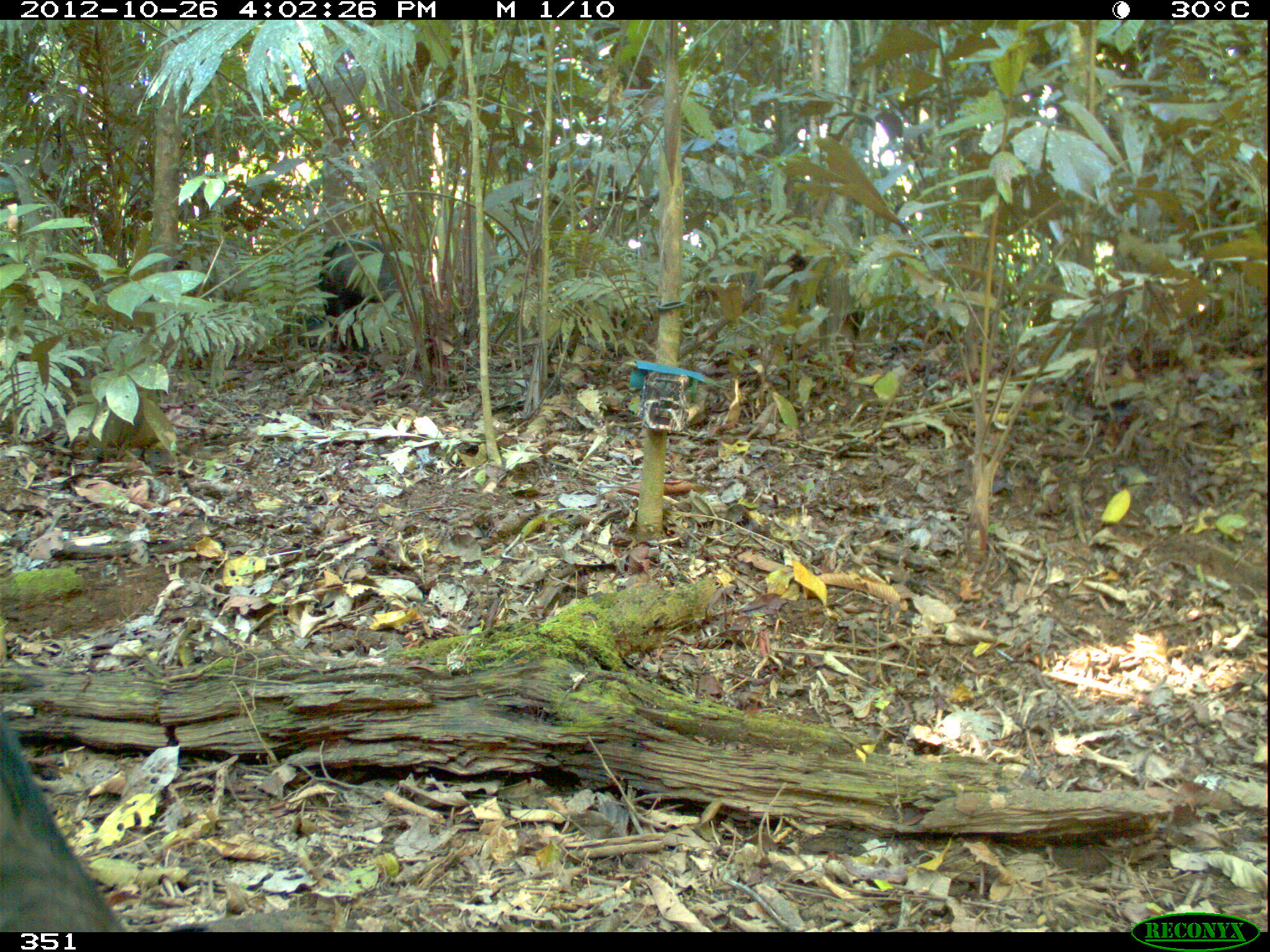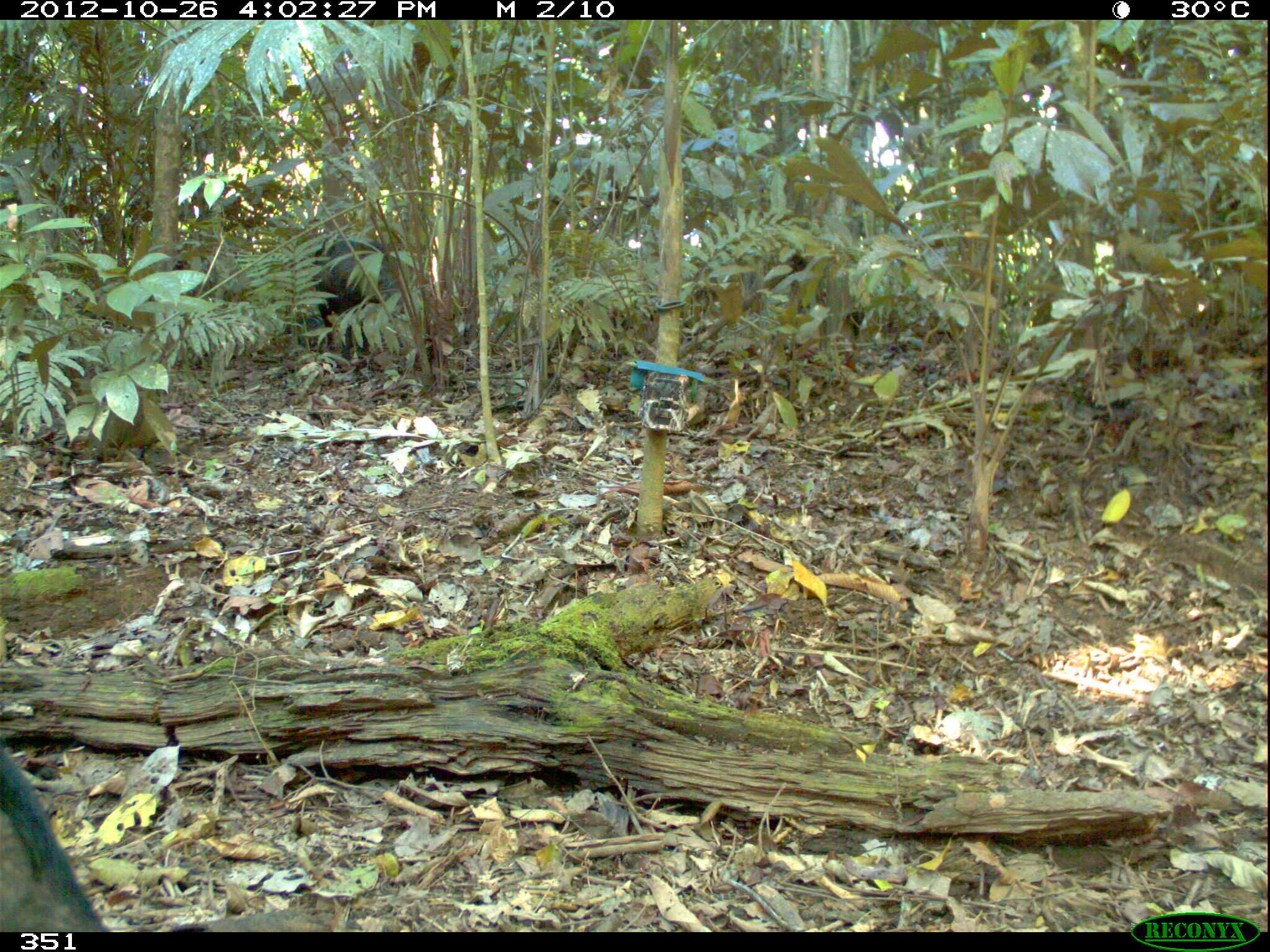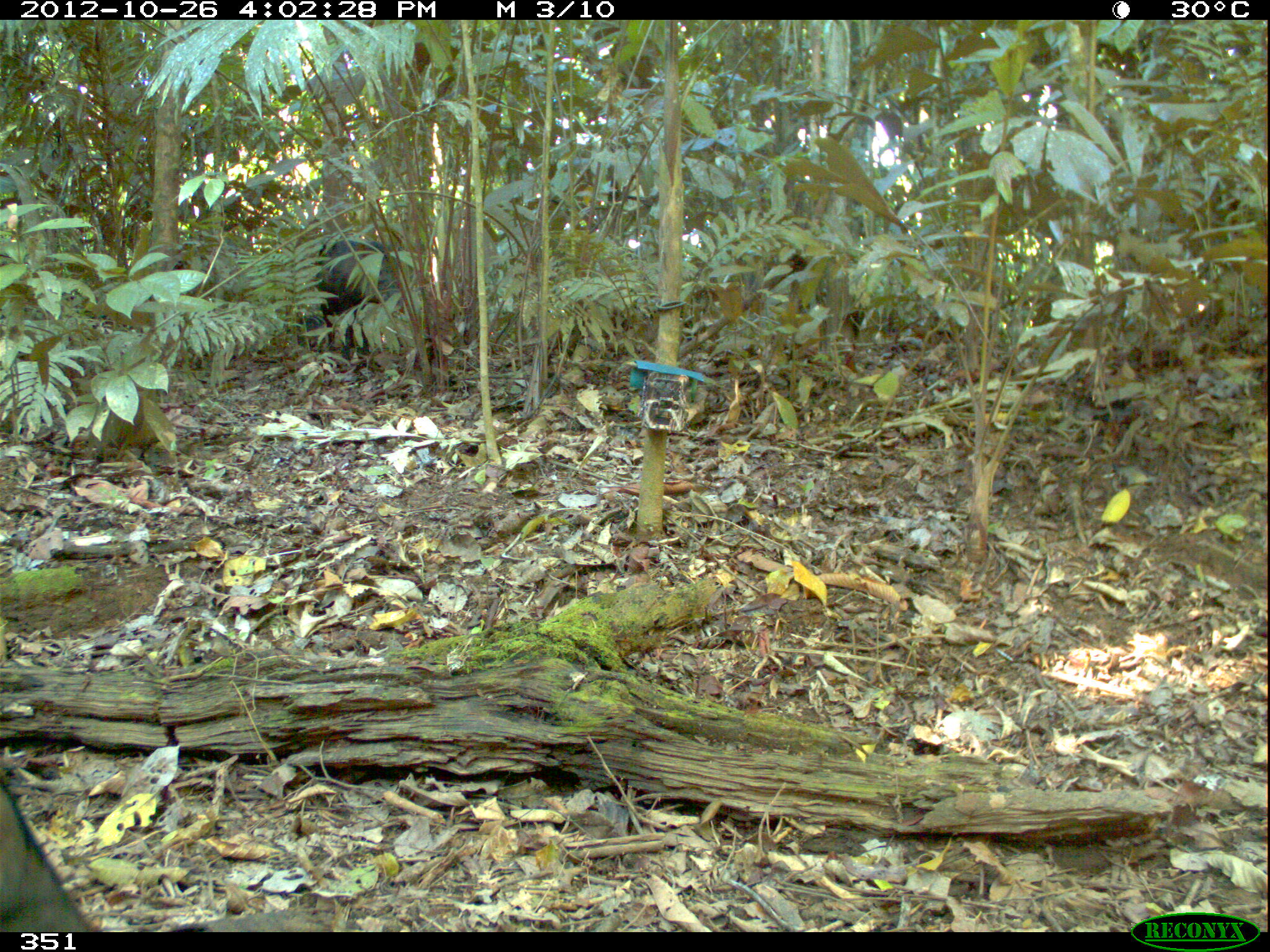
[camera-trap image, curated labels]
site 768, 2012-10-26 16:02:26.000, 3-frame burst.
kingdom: Animalia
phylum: Chordata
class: Mammalia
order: Artiodactyla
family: Tayassuidae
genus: Tayassu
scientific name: Tayassu pecari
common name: white-lipped peccary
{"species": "Tayassu pecari (white-lipped peccary)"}